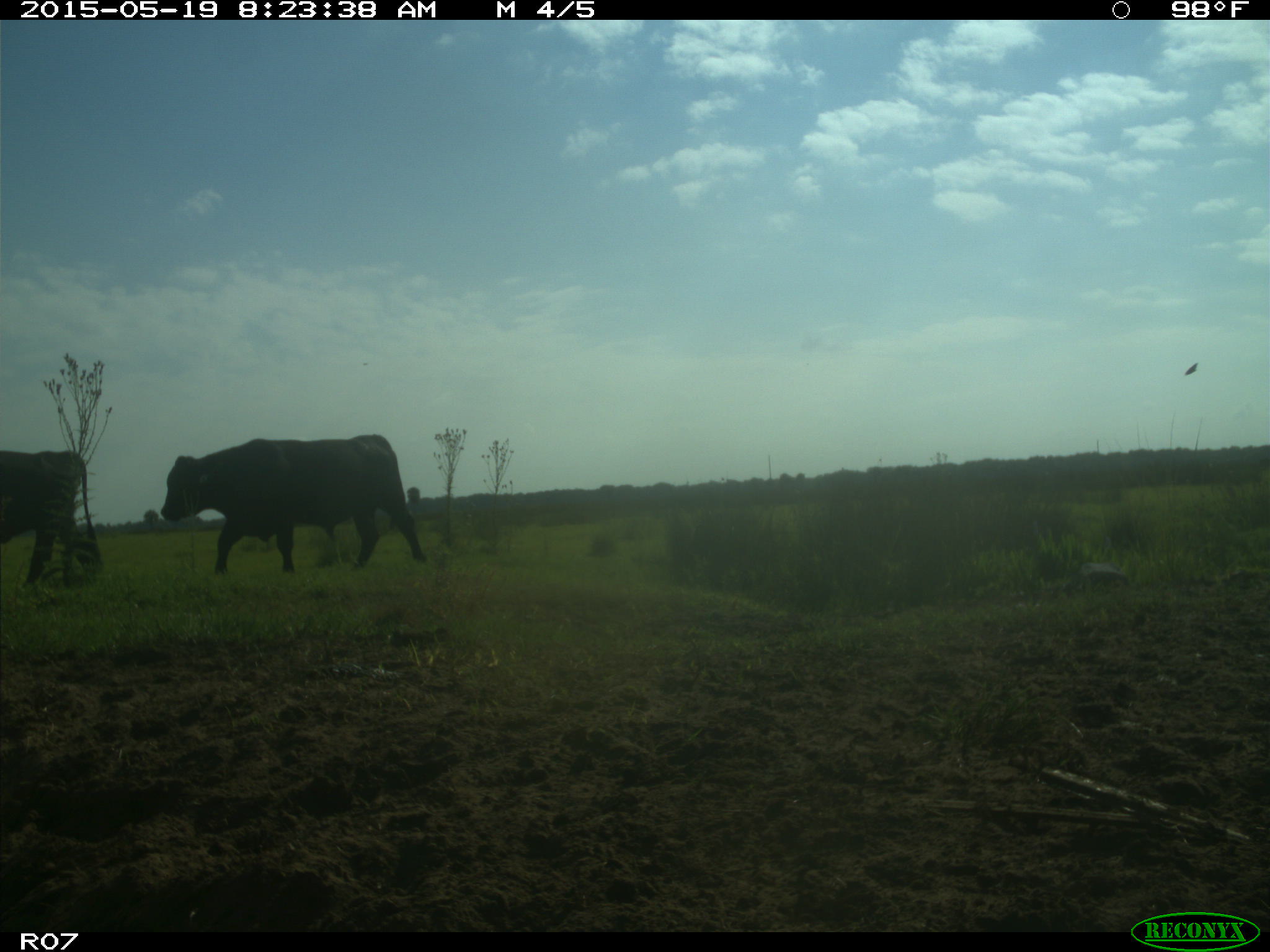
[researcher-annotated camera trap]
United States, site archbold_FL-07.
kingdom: Animalia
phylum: Chordata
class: Mammalia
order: Artiodactyla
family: Bovidae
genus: Bos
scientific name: Bos taurus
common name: domestic cow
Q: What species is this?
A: Bos taurus (domestic cow).